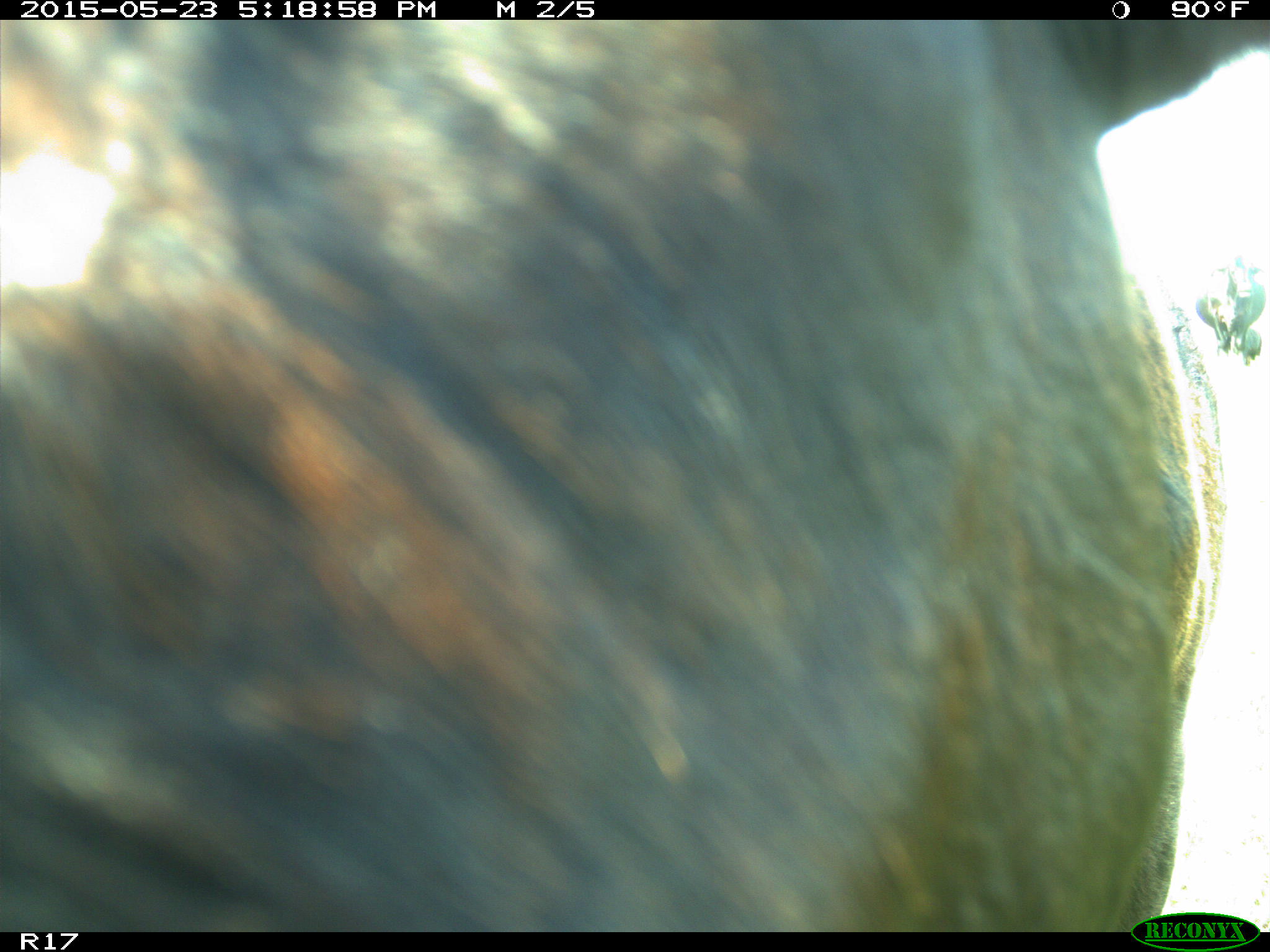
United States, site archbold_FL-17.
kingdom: Animalia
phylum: Chordata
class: Mammalia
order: Artiodactyla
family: Bovidae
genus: Bos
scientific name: Bos taurus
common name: domestic cow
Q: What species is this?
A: Bos taurus (domestic cow).